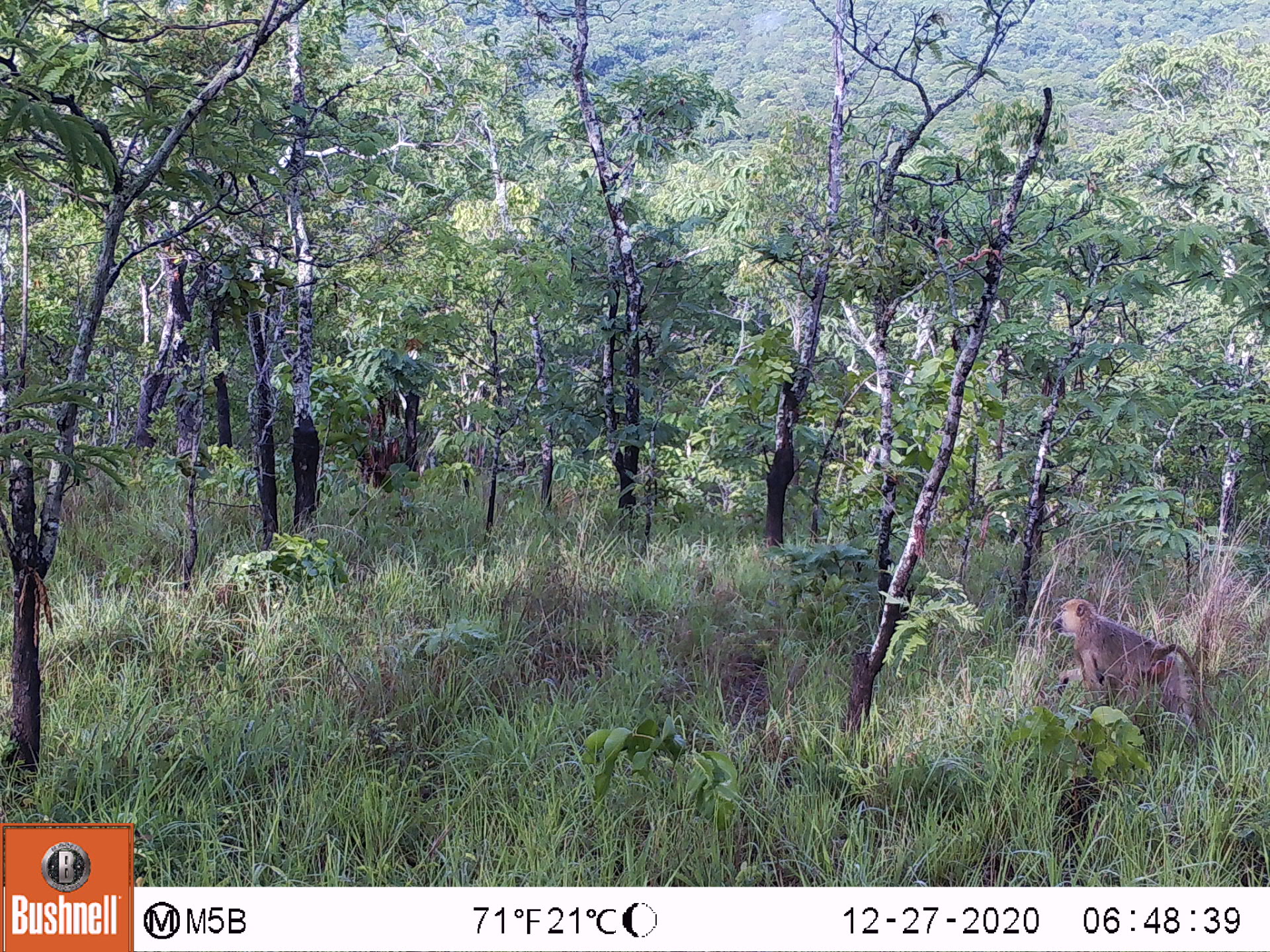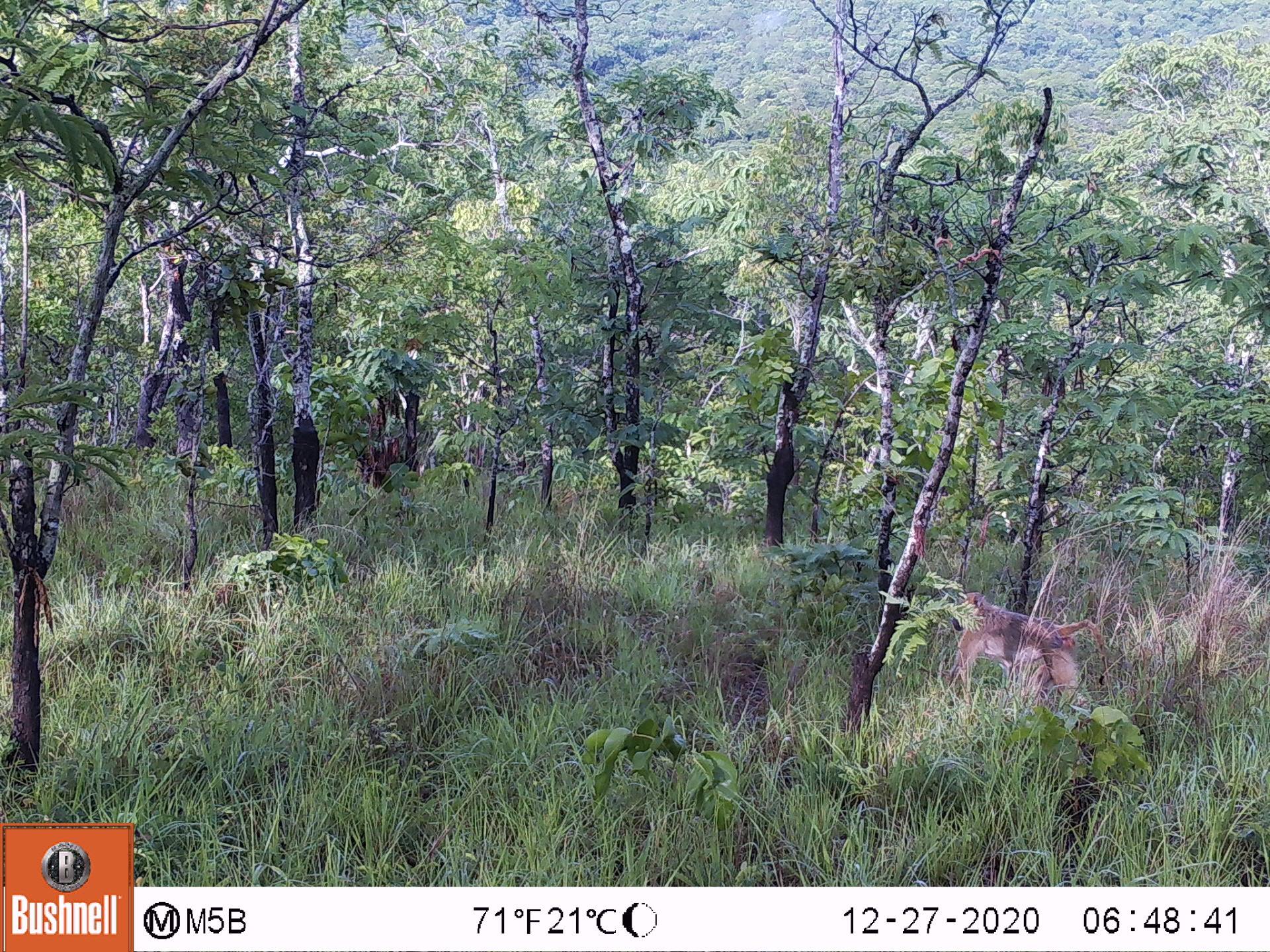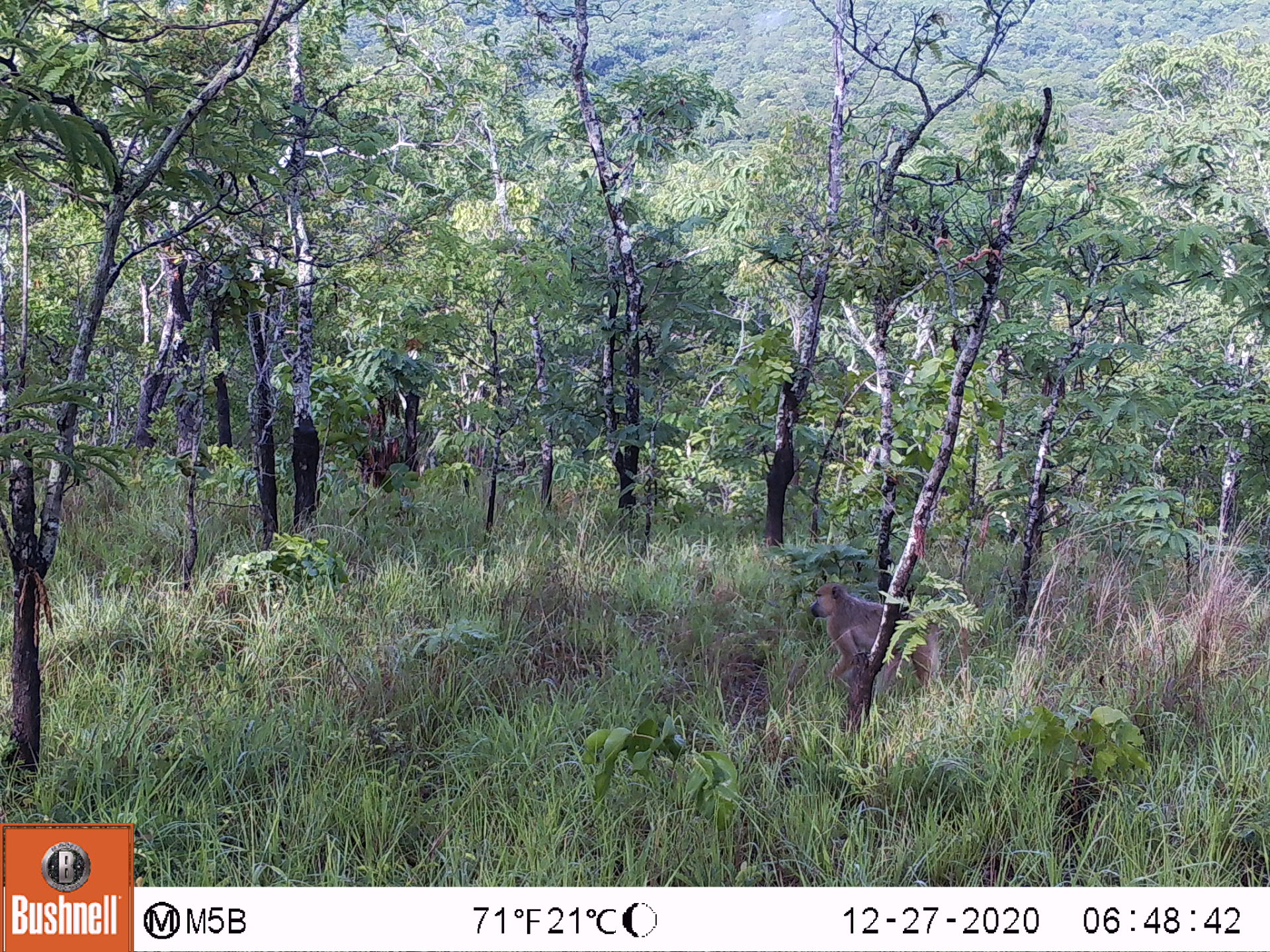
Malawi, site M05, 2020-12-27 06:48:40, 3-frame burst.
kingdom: Animalia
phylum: Chordata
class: Mammalia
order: Primates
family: Cercopithecidae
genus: Papio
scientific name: Papio cynocephalus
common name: yellow baboon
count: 1